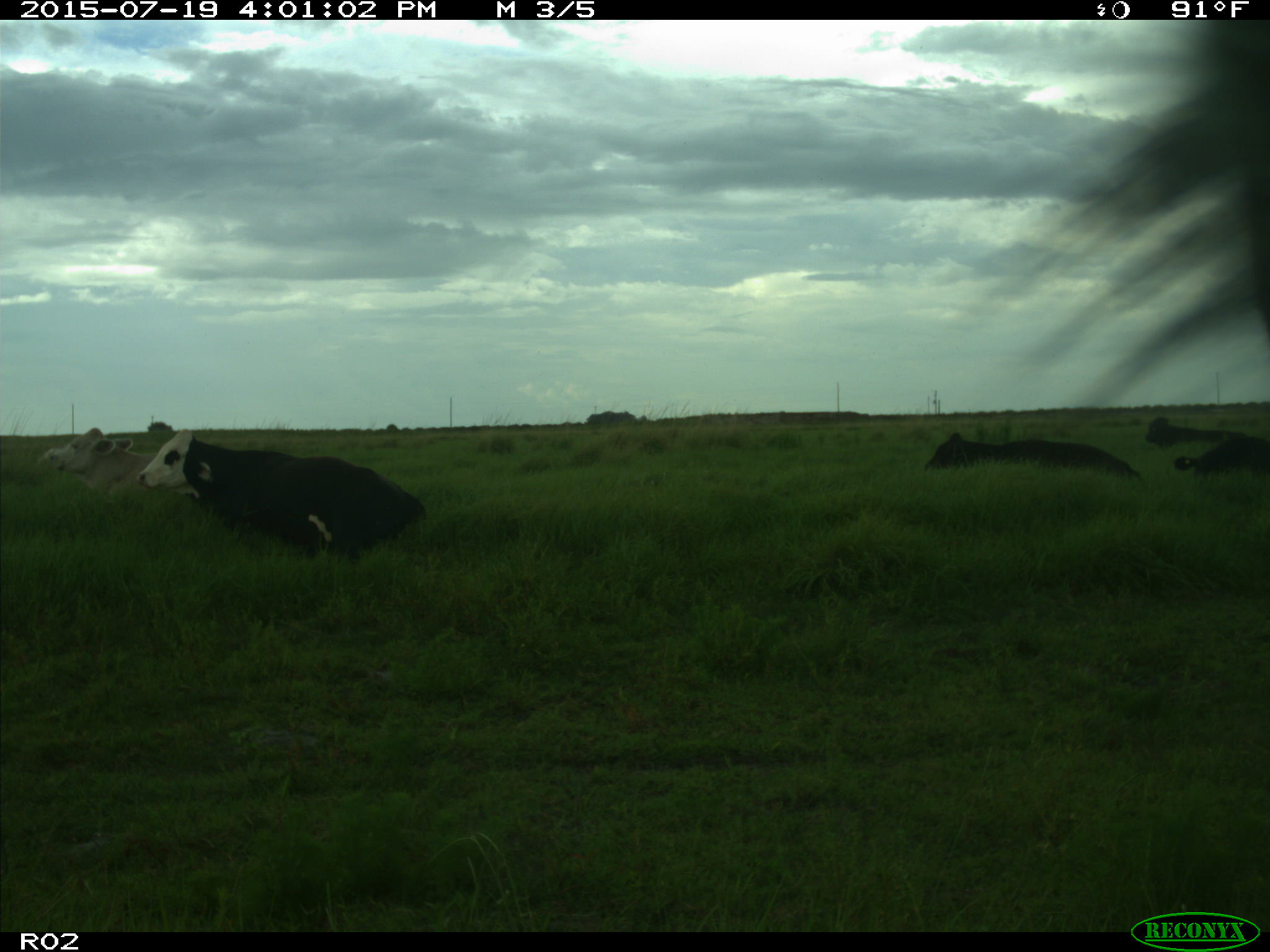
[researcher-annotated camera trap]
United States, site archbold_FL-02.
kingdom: Animalia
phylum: Chordata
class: Mammalia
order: Artiodactyla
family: Bovidae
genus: Bos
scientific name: Bos taurus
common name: domestic cow